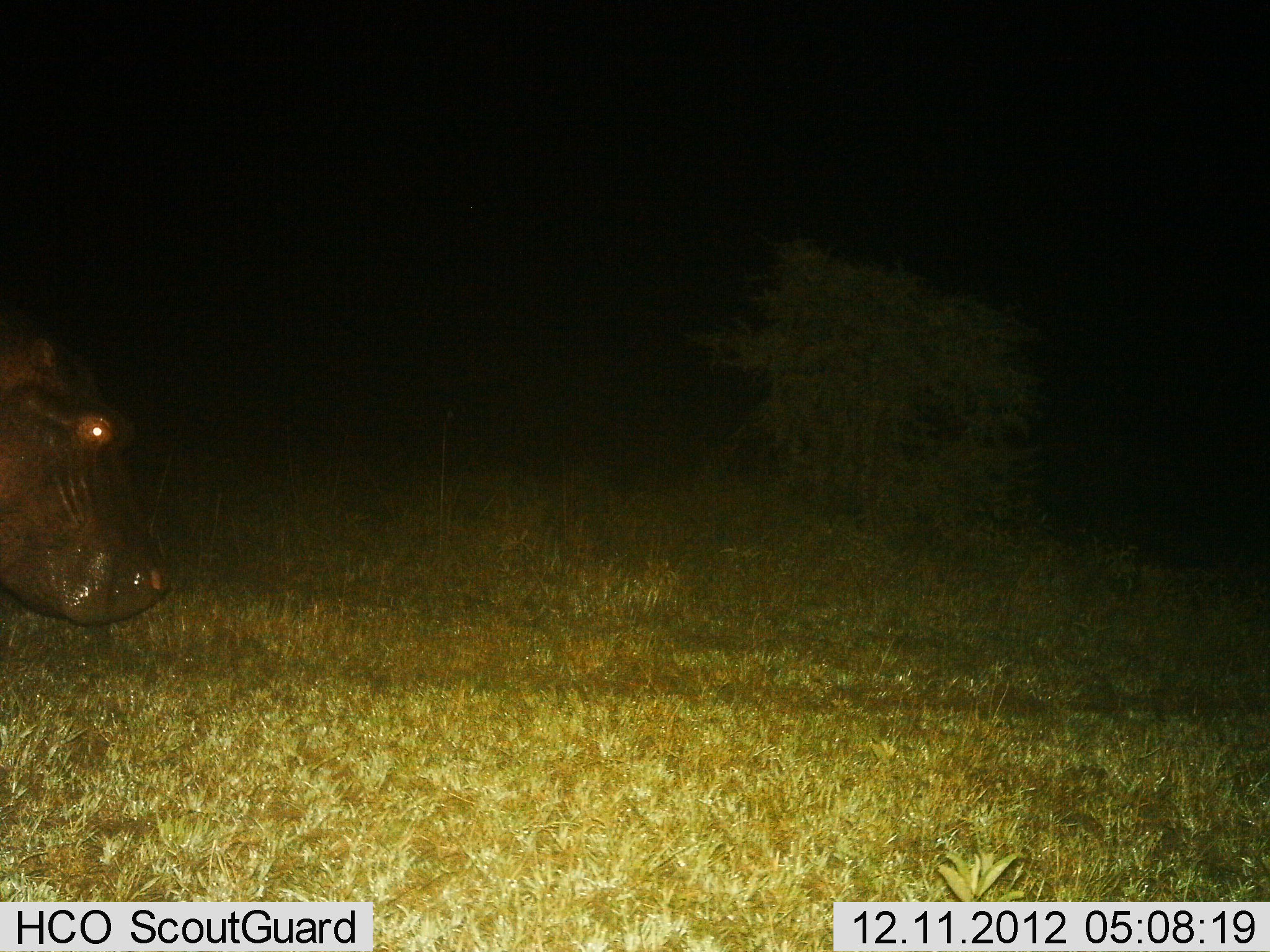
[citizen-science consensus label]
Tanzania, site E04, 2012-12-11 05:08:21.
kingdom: Animalia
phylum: Chordata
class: Mammalia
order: Artiodactyla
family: Hippopotamidae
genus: Hippopotamus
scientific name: Hippopotamus amphibius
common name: hippopotamus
Hippopotamus (Hippopotamus amphibius), count 1. Behavior (volunteer vote fractions): standing 52%, resting 0%, moving 44%, interacting 0%. Young present (vote fraction): 0%. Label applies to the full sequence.